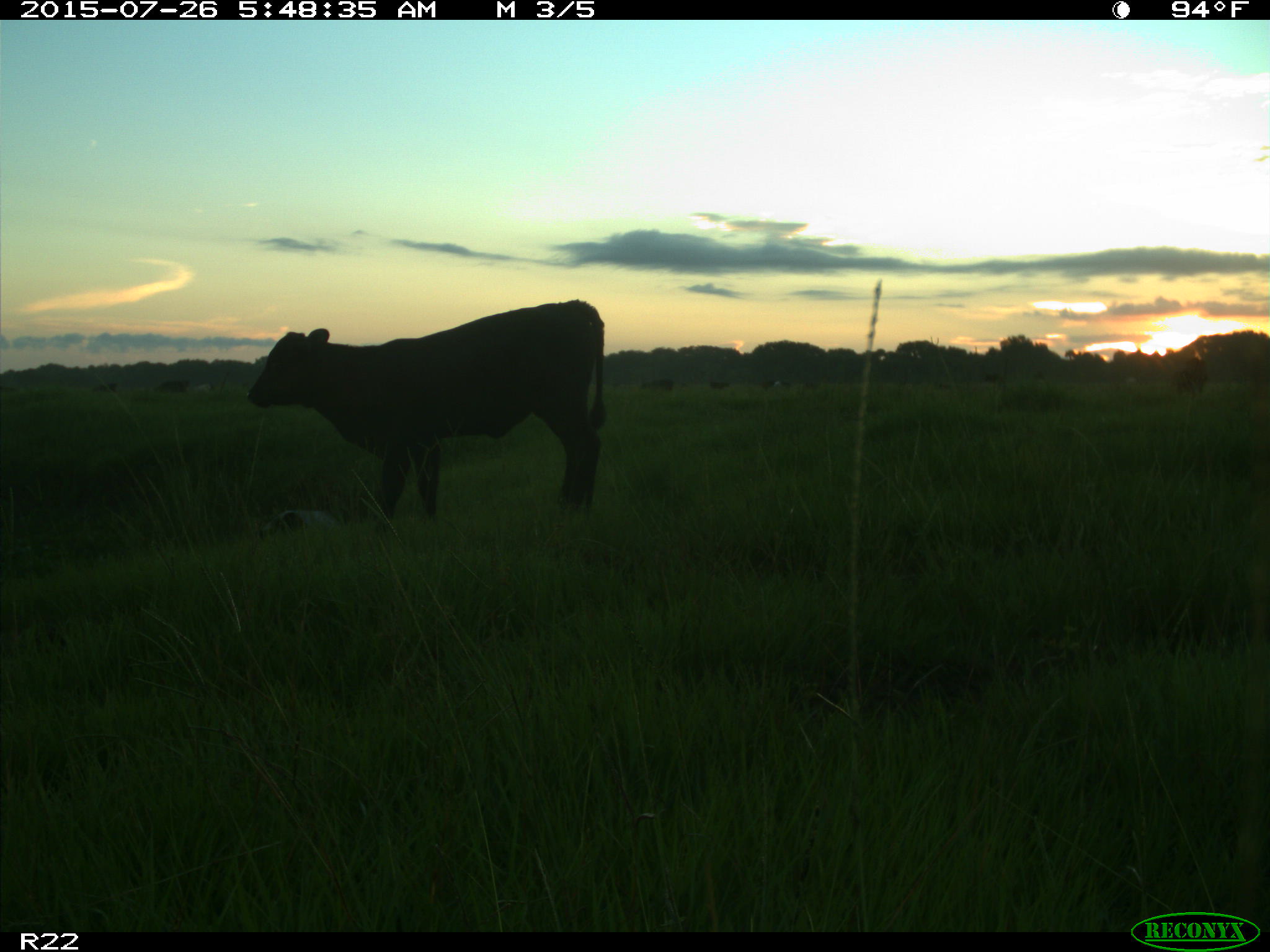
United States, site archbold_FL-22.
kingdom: Animalia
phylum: Chordata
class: Mammalia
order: Artiodactyla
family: Bovidae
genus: Bos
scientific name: Bos taurus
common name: domestic cow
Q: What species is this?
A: Bos taurus (domestic cow).